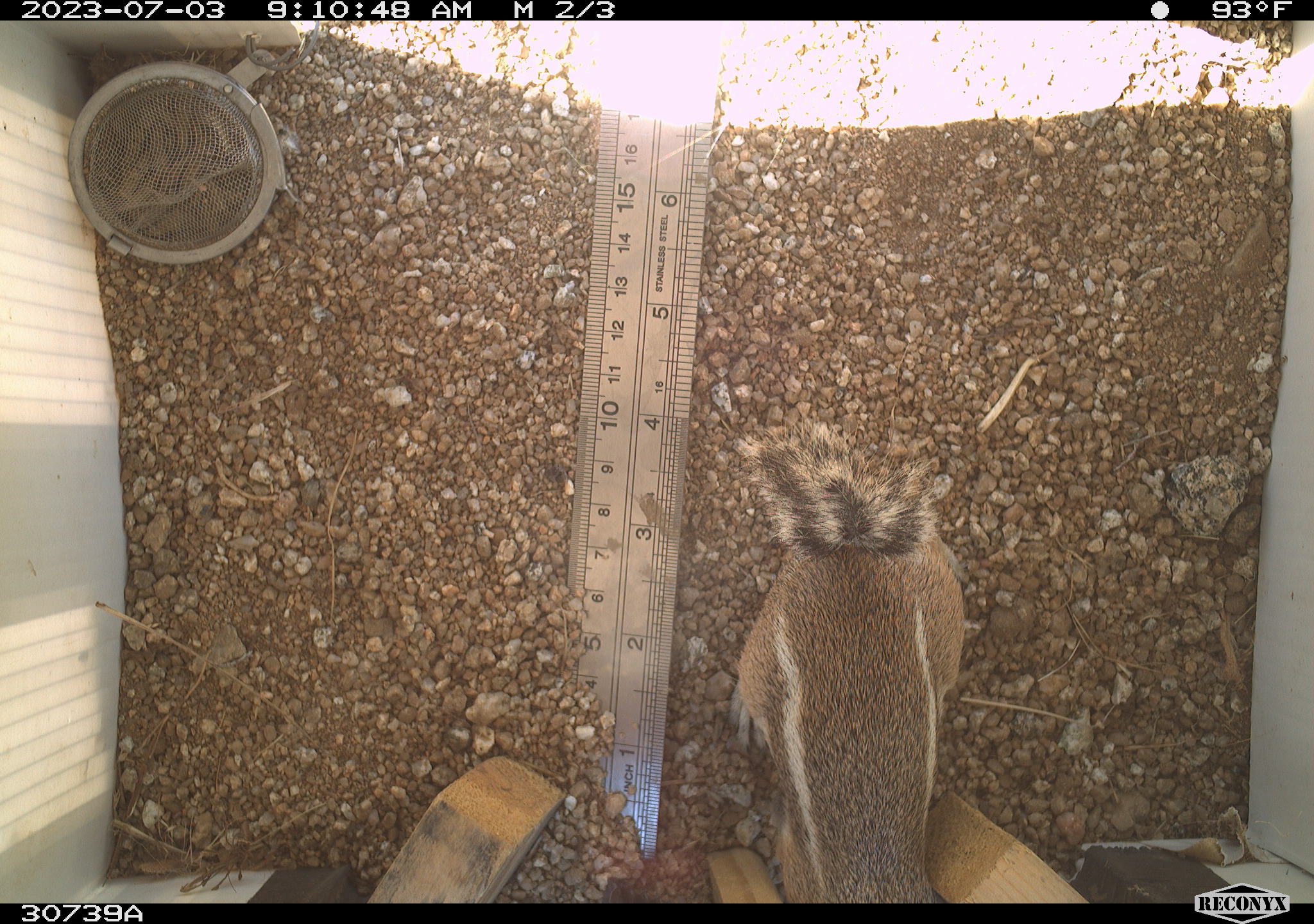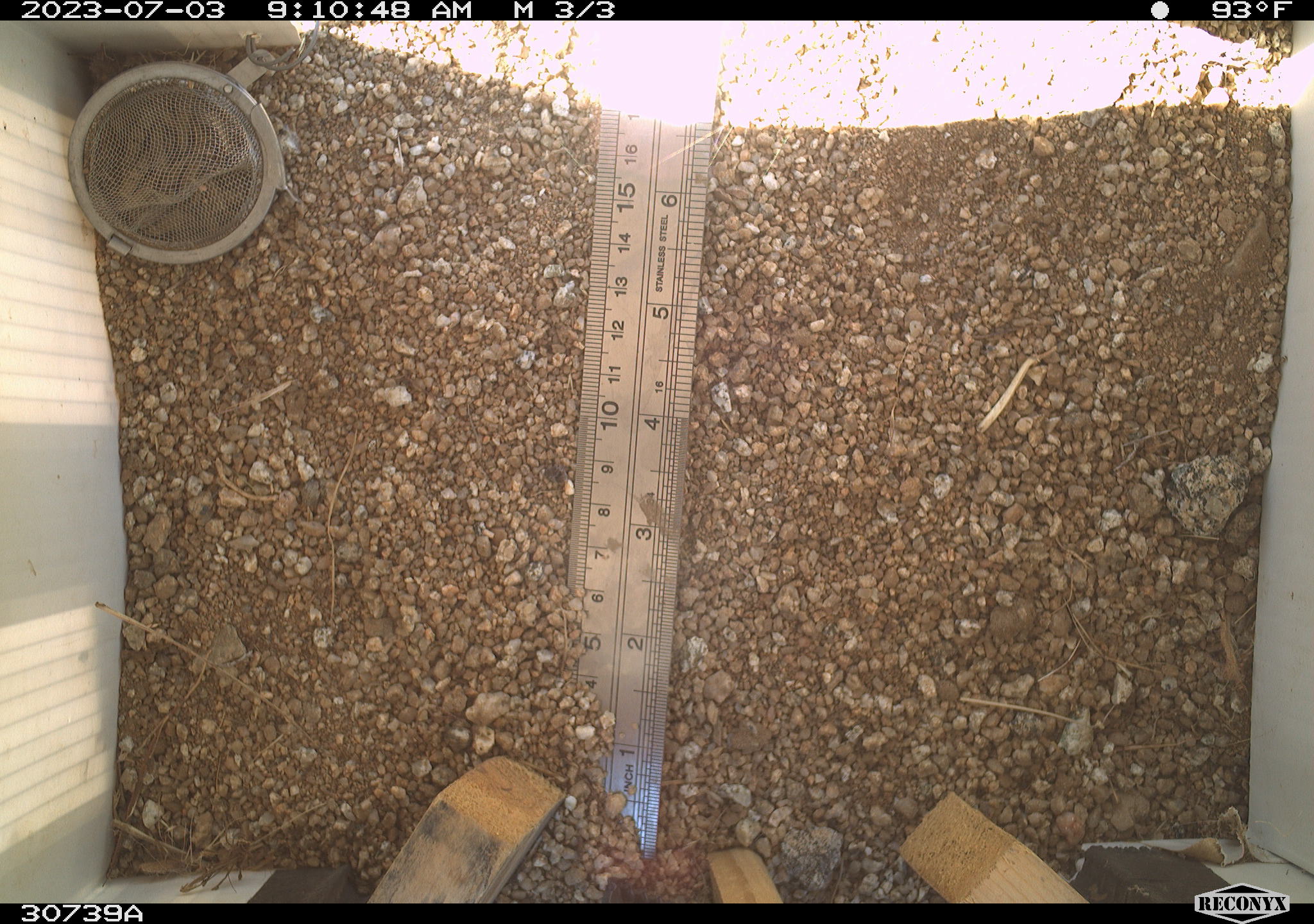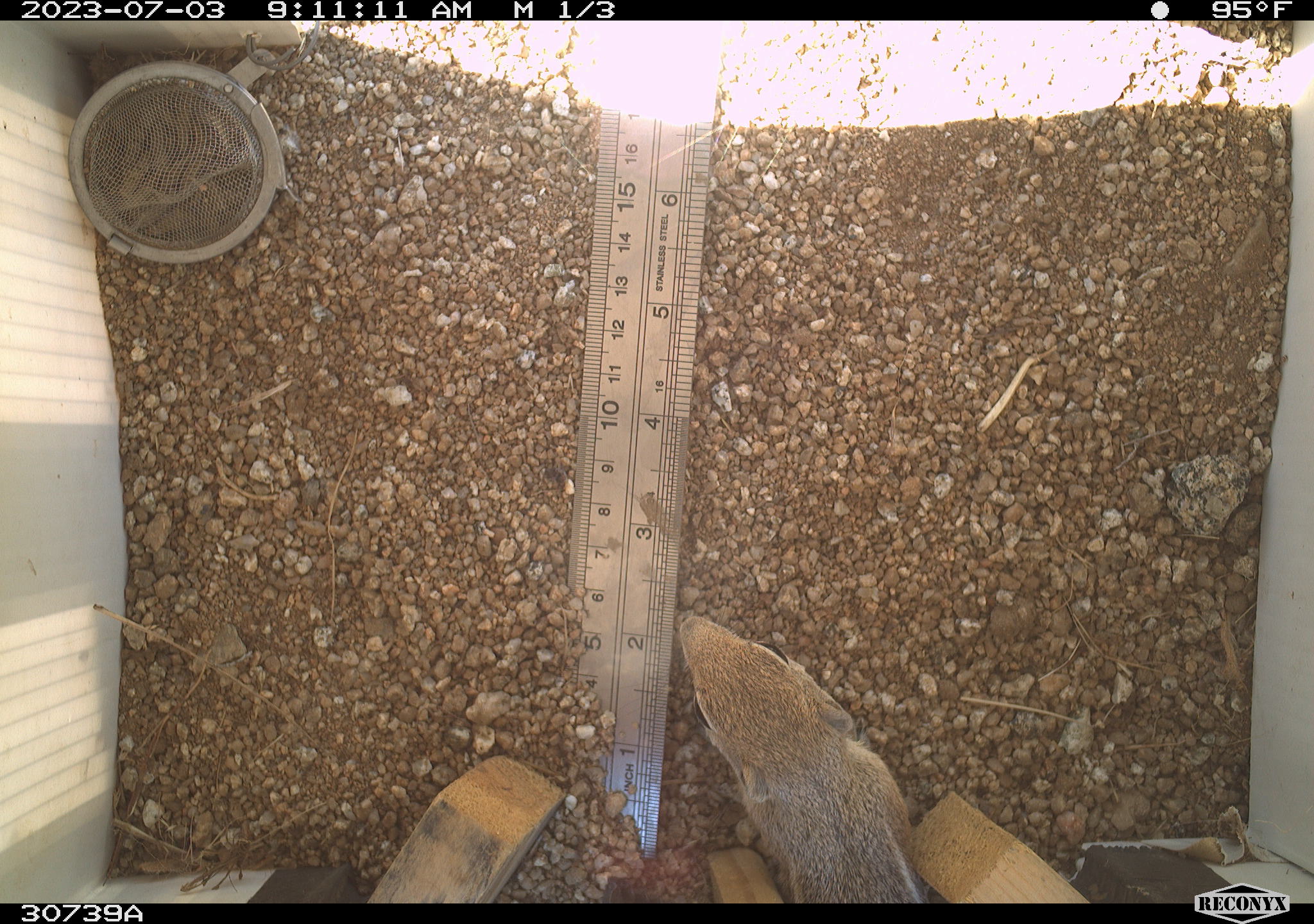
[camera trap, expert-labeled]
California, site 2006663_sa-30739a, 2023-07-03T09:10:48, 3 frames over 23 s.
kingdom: Animalia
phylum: Chordata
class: Mammalia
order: Rodentia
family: Sciuridae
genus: Ammospermophilus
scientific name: Ammospermophilus leucurus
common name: white-tailed antelope squirrel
White-tailed antelope squirrel (Ammospermophilus leucurus).